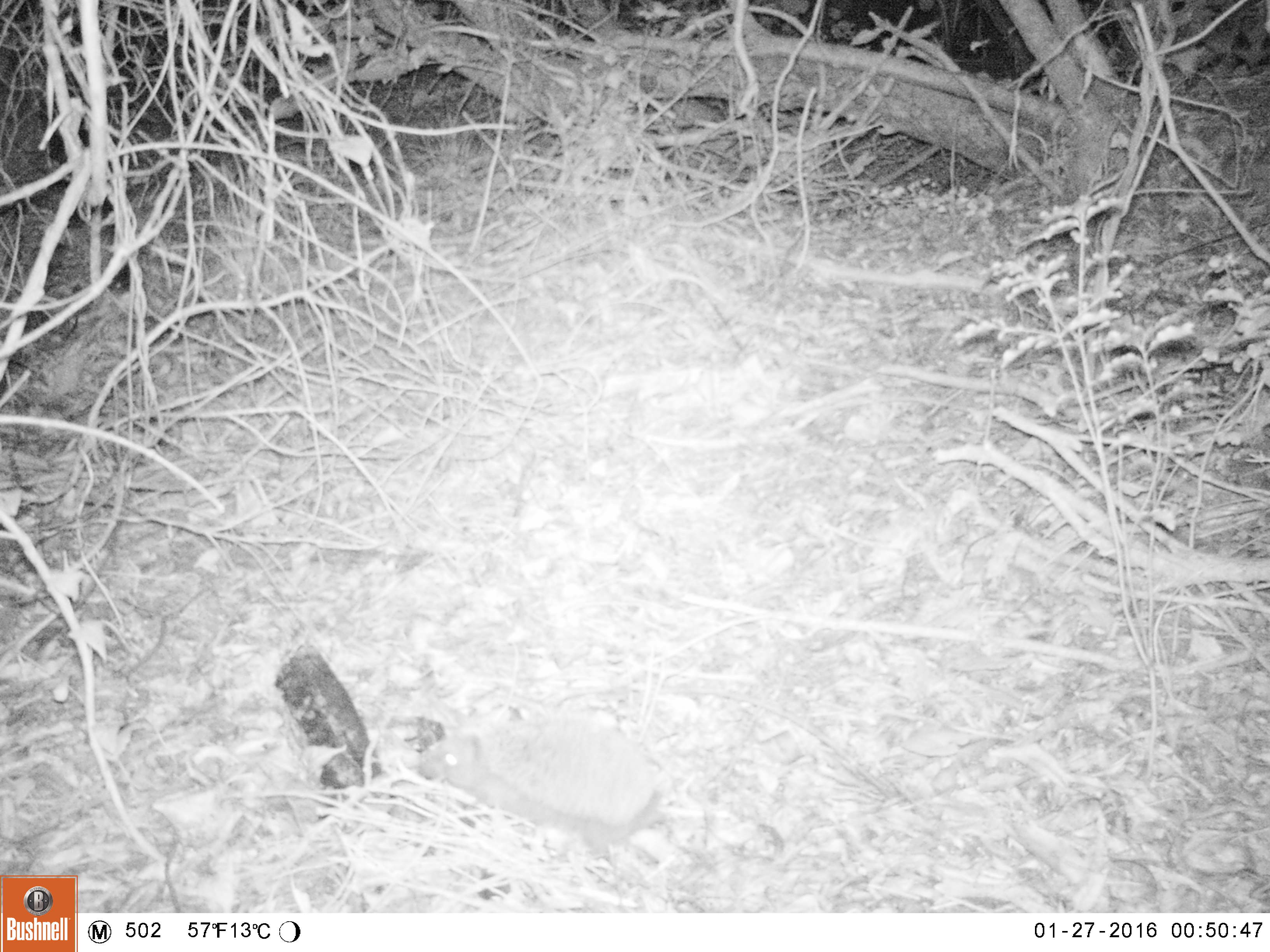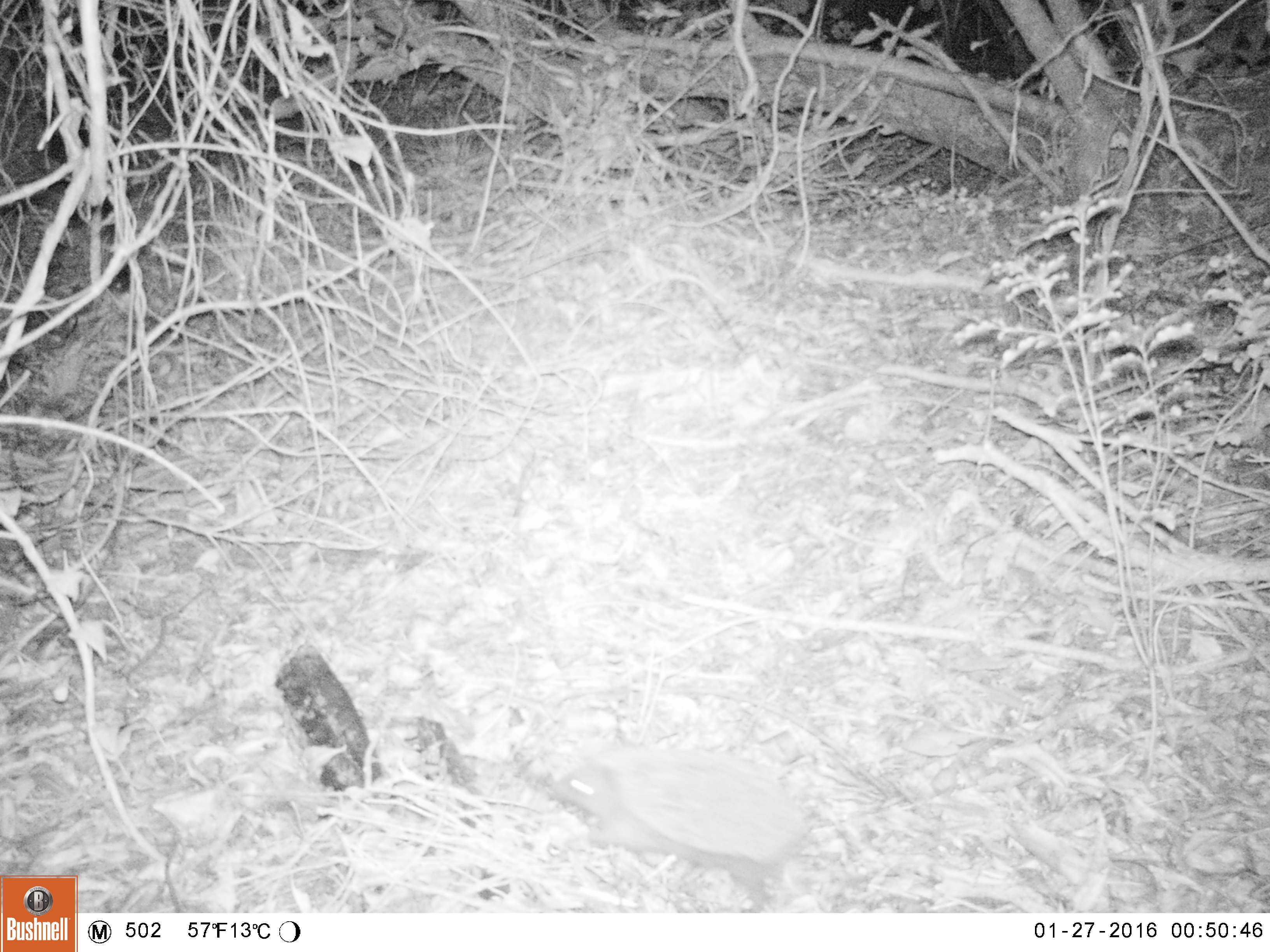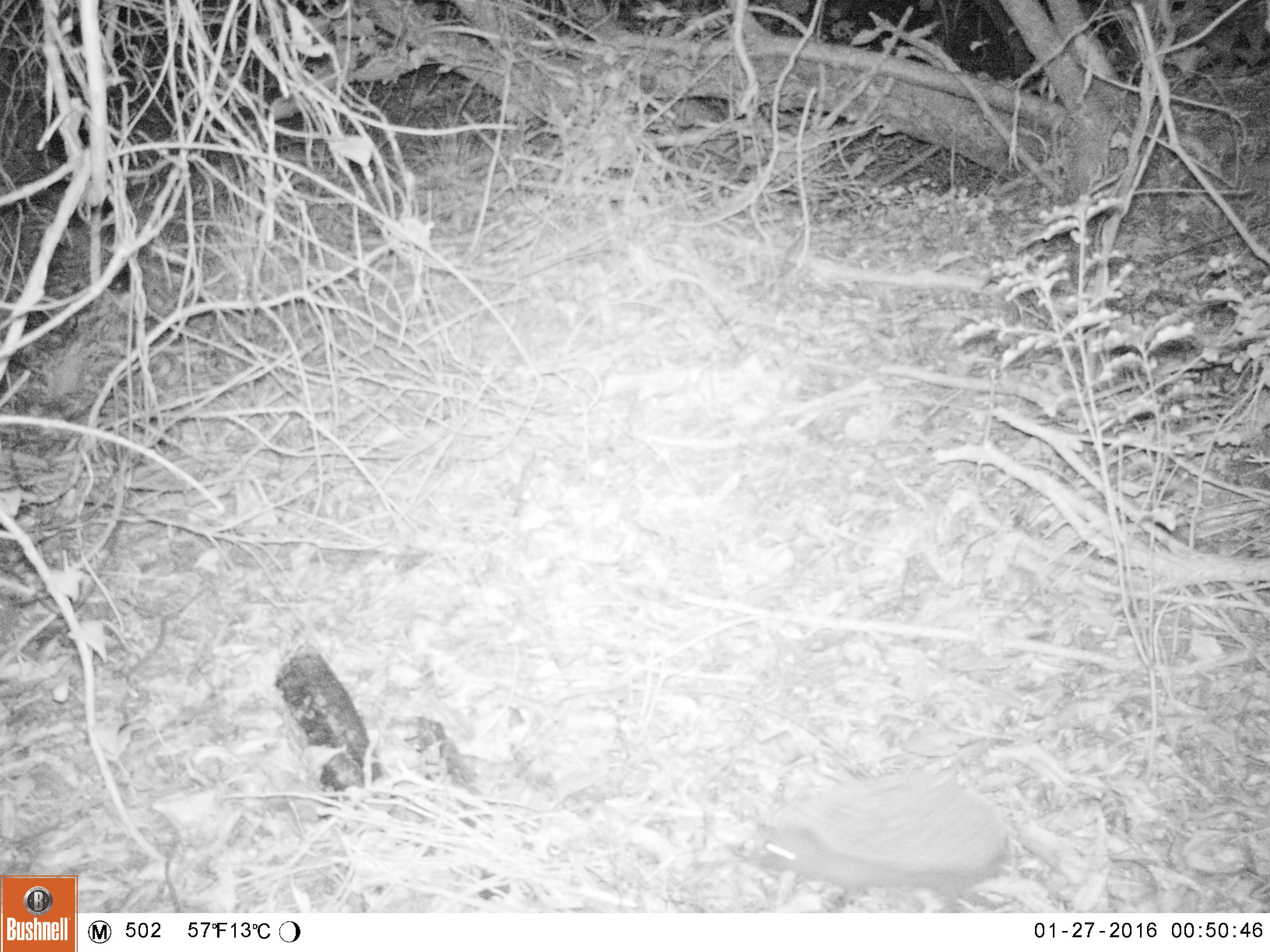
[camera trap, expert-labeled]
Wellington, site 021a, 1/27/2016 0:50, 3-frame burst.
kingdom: Animalia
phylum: Chordata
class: Mammalia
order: Eulipotyphla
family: Erinaceidae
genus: Erinaceus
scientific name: Erinaceus europaeus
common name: hedgehog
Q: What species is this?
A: Hedgehog (Erinaceus europaeus).